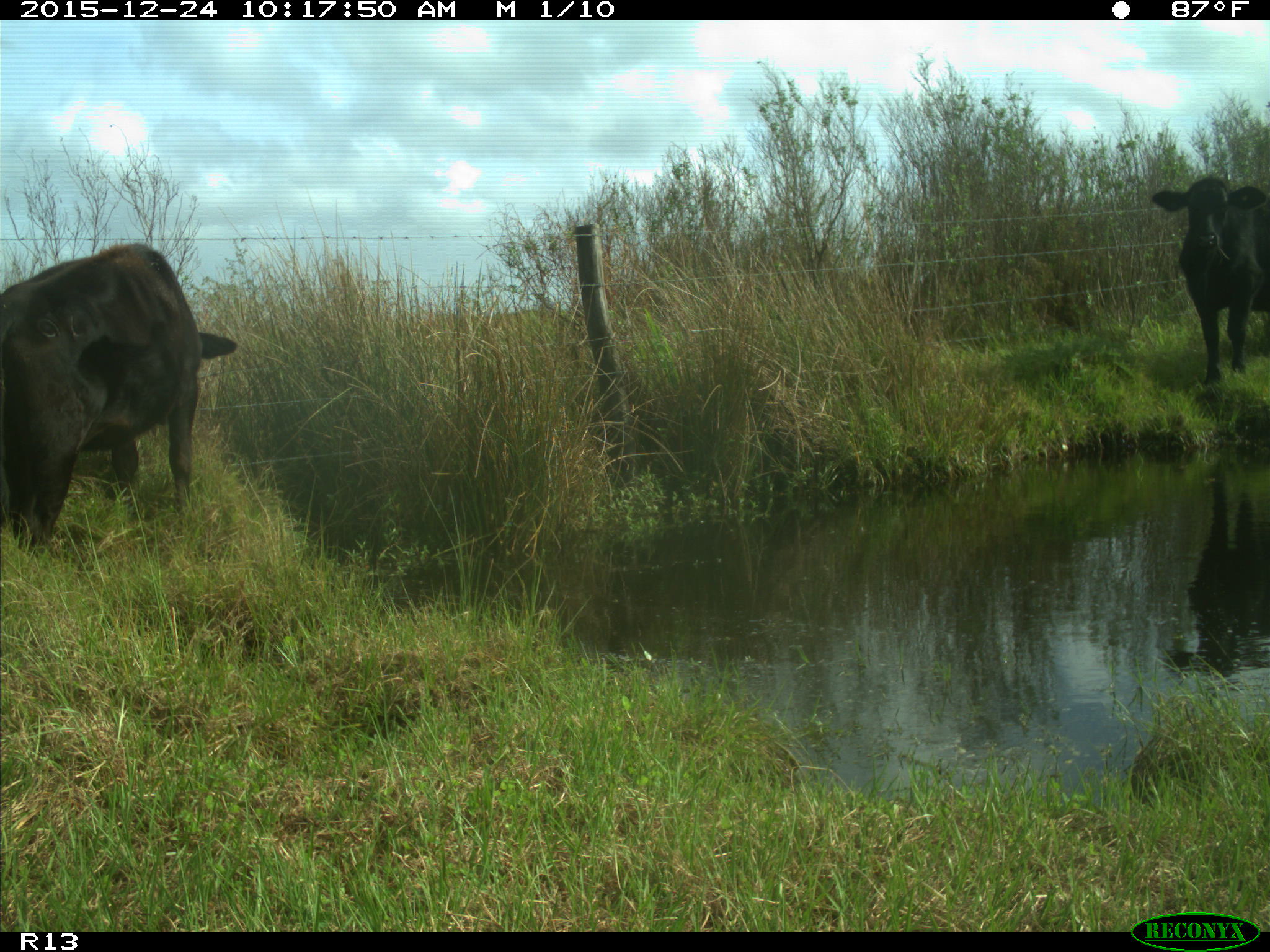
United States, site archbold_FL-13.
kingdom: Animalia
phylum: Chordata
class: Mammalia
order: Artiodactyla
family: Bovidae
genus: Bos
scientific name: Bos taurus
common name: domestic cow